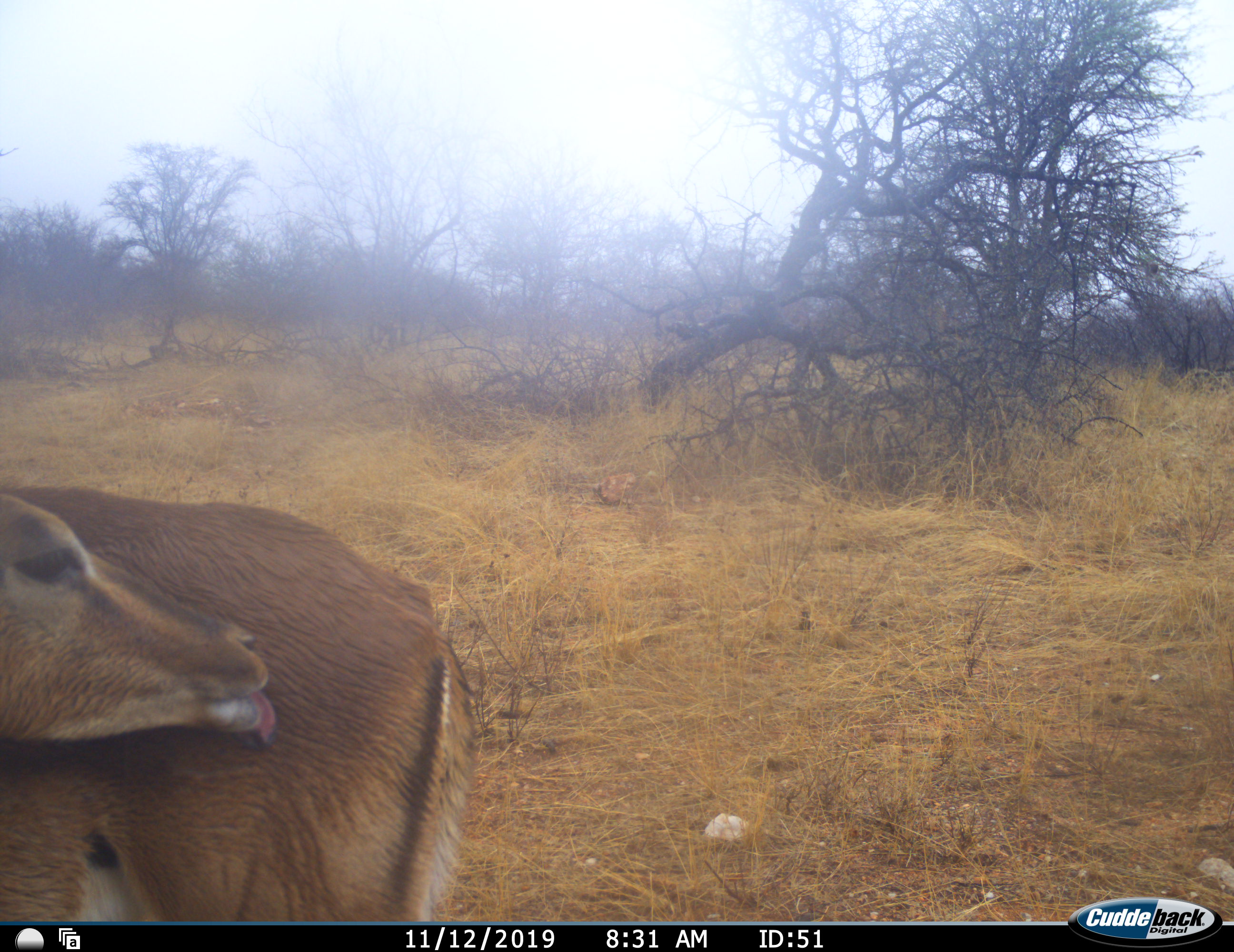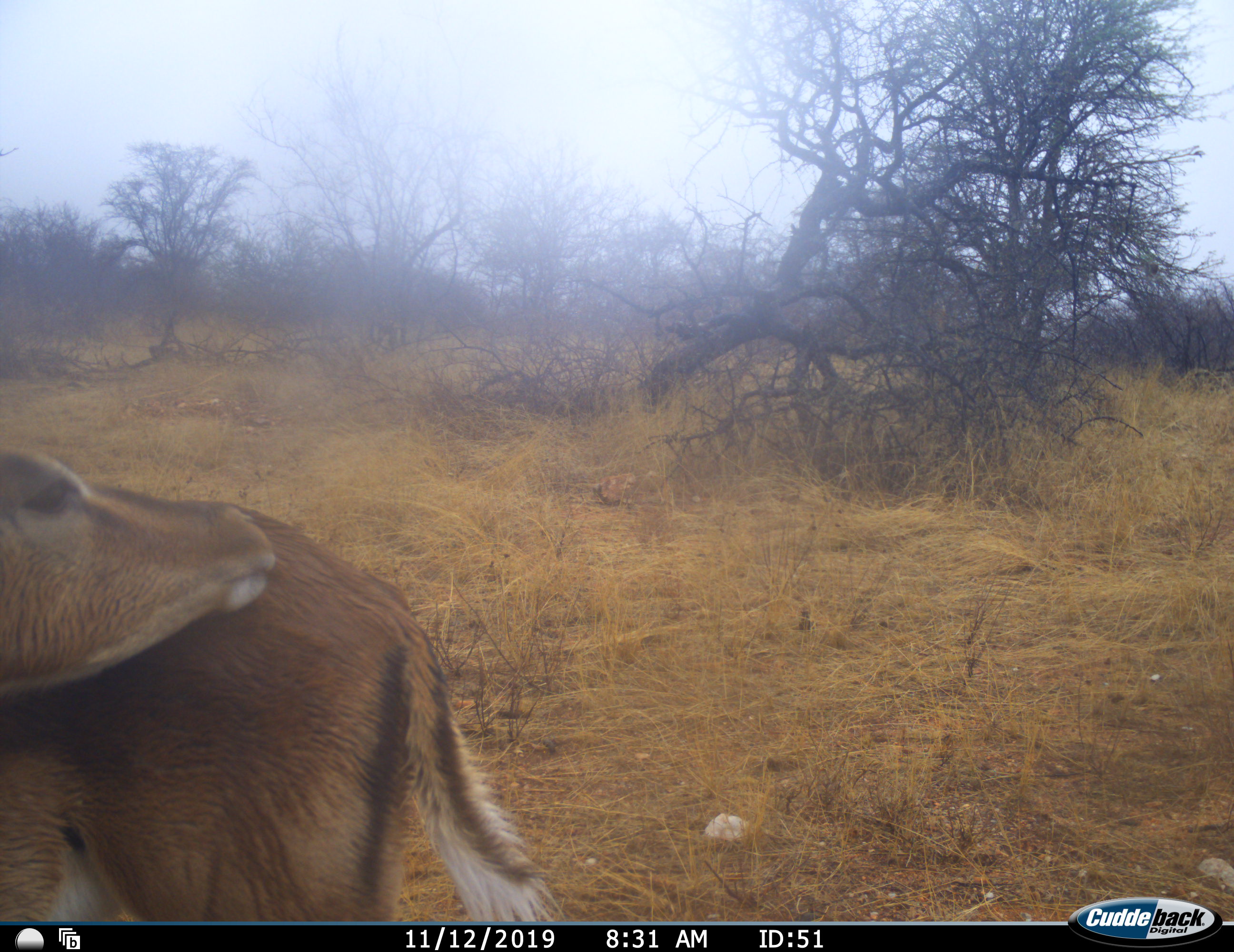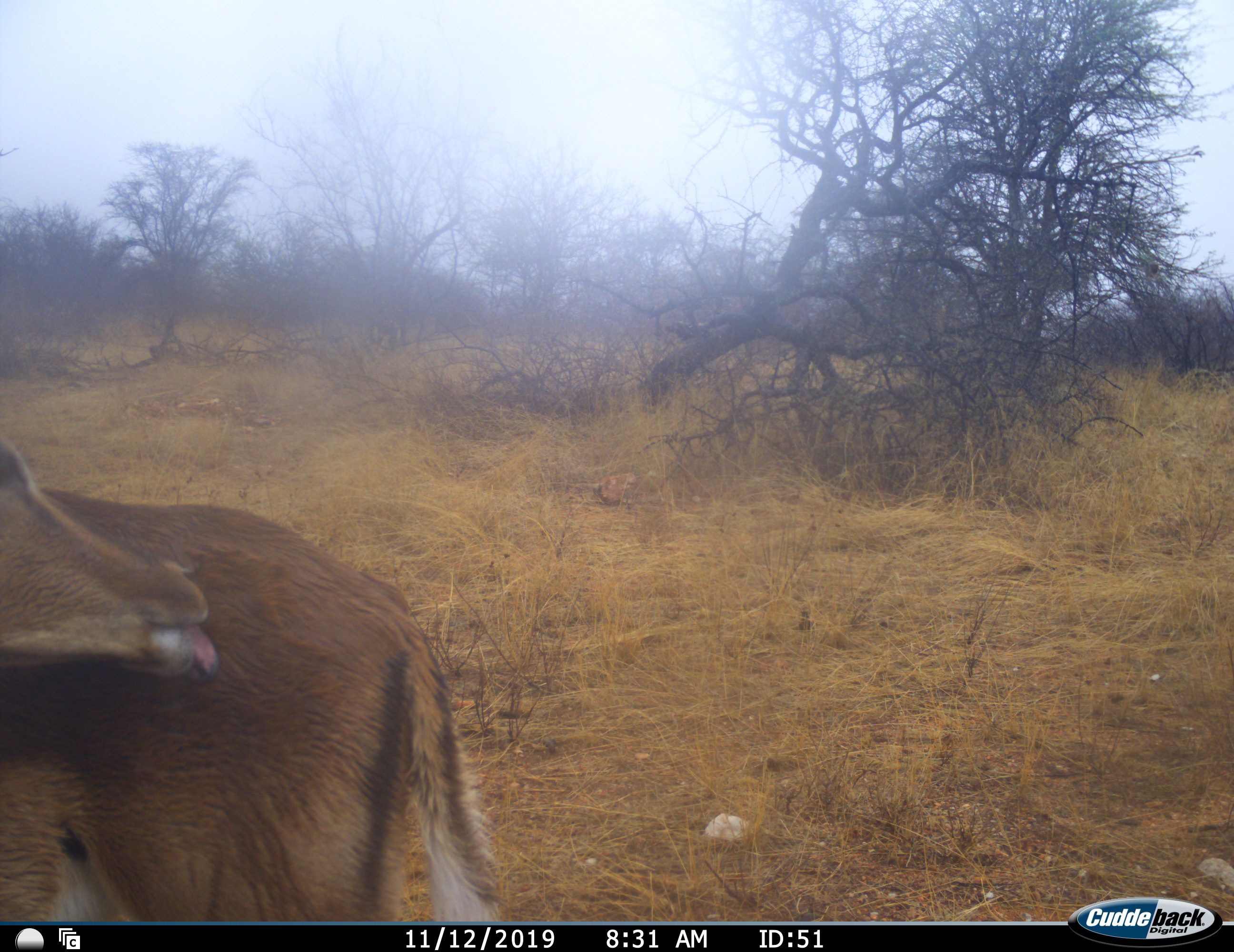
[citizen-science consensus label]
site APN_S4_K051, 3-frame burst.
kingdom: Animalia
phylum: Chordata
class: Mammalia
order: Artiodactyla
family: Bovidae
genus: Aepyceros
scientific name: Aepyceros melampus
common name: impala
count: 1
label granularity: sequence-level